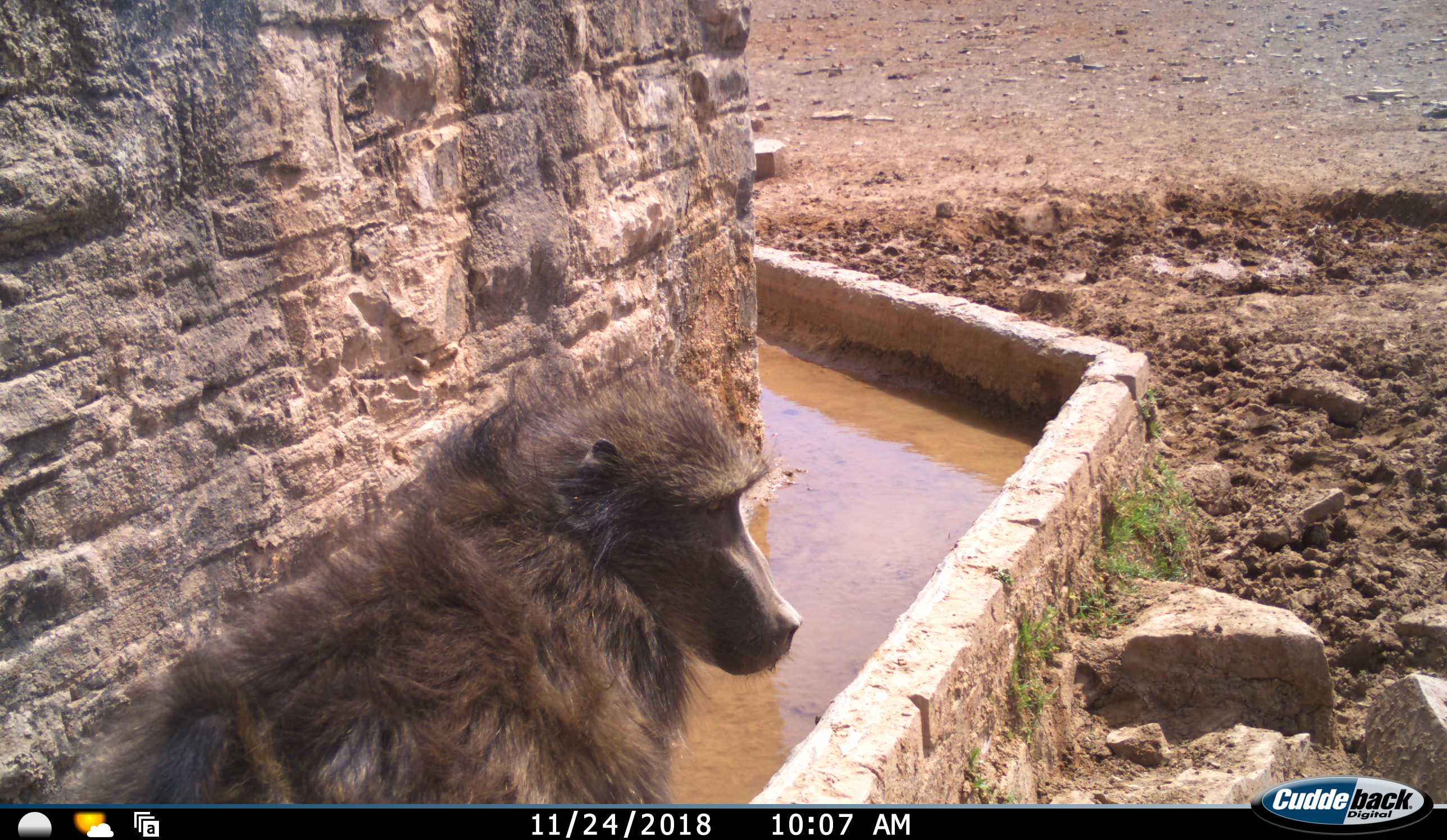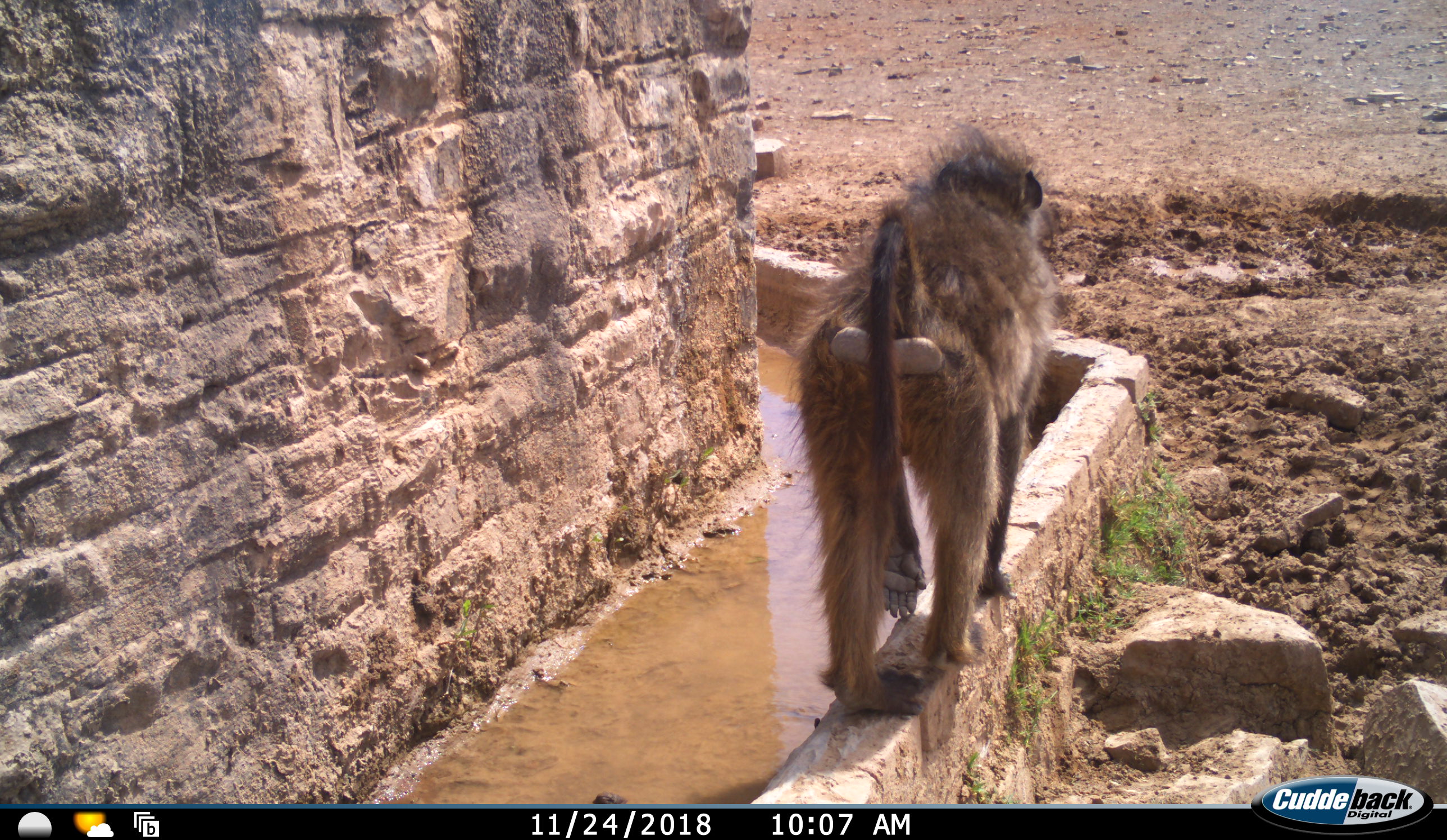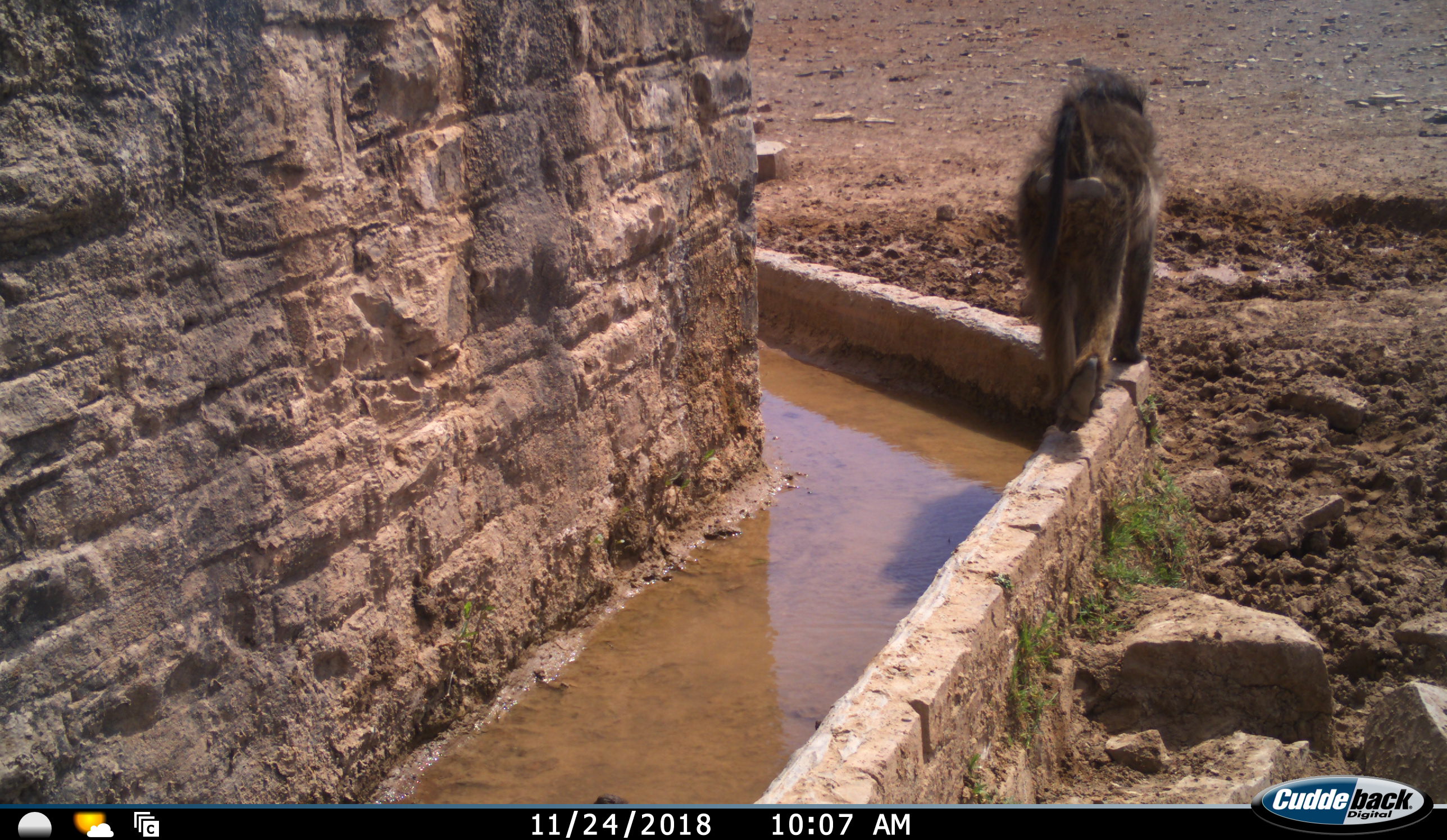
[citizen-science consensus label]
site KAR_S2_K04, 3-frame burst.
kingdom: Animalia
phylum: Chordata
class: Mammalia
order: Primates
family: Cercopithecidae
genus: Papio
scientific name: Papio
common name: baboon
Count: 1.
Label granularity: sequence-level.